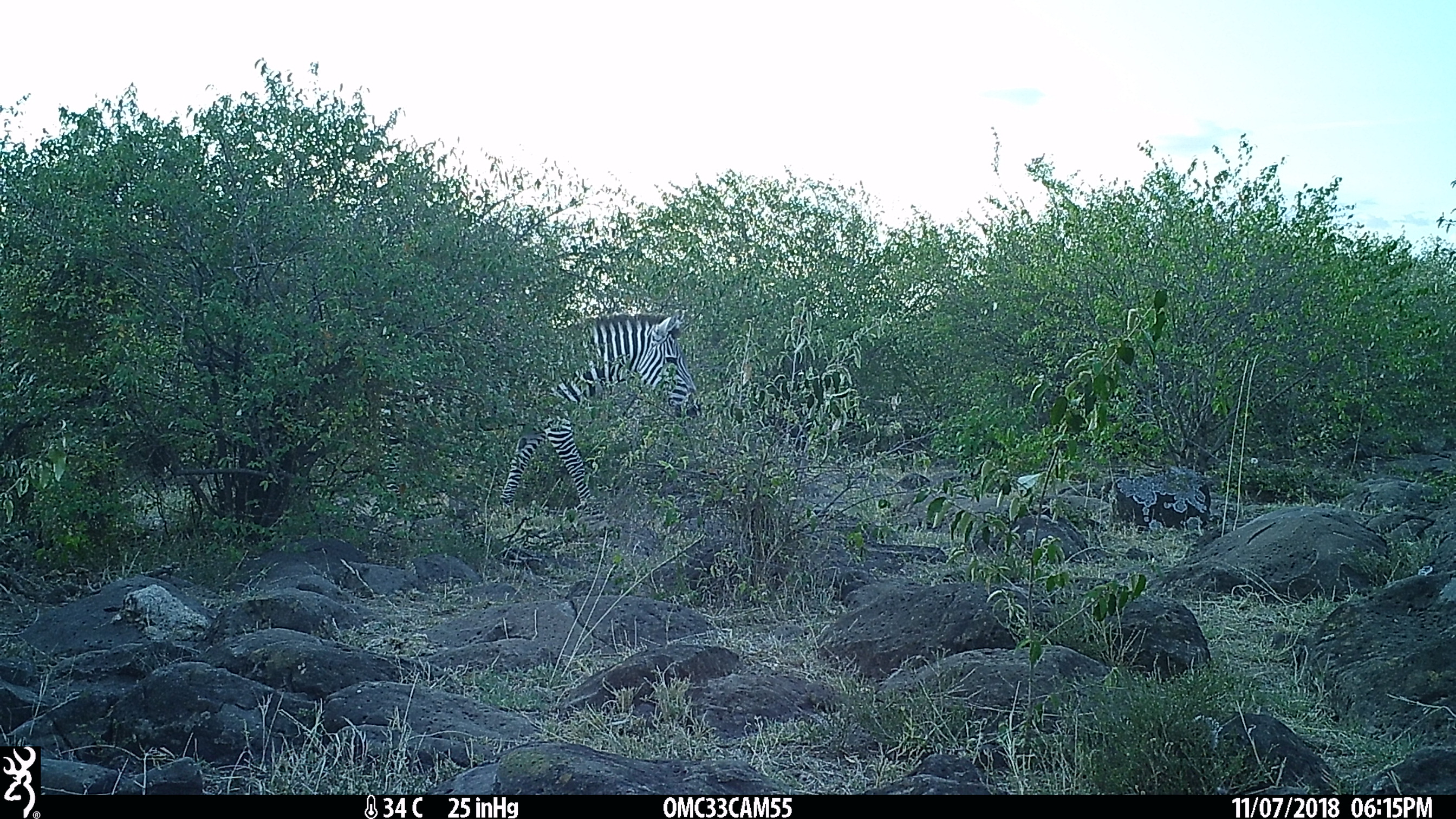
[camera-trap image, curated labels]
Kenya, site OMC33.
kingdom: Animalia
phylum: Chordata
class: Mammalia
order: Perissodactyla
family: Equidae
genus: Equus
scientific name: Equus quagga burchellii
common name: burchell's zebra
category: zebra